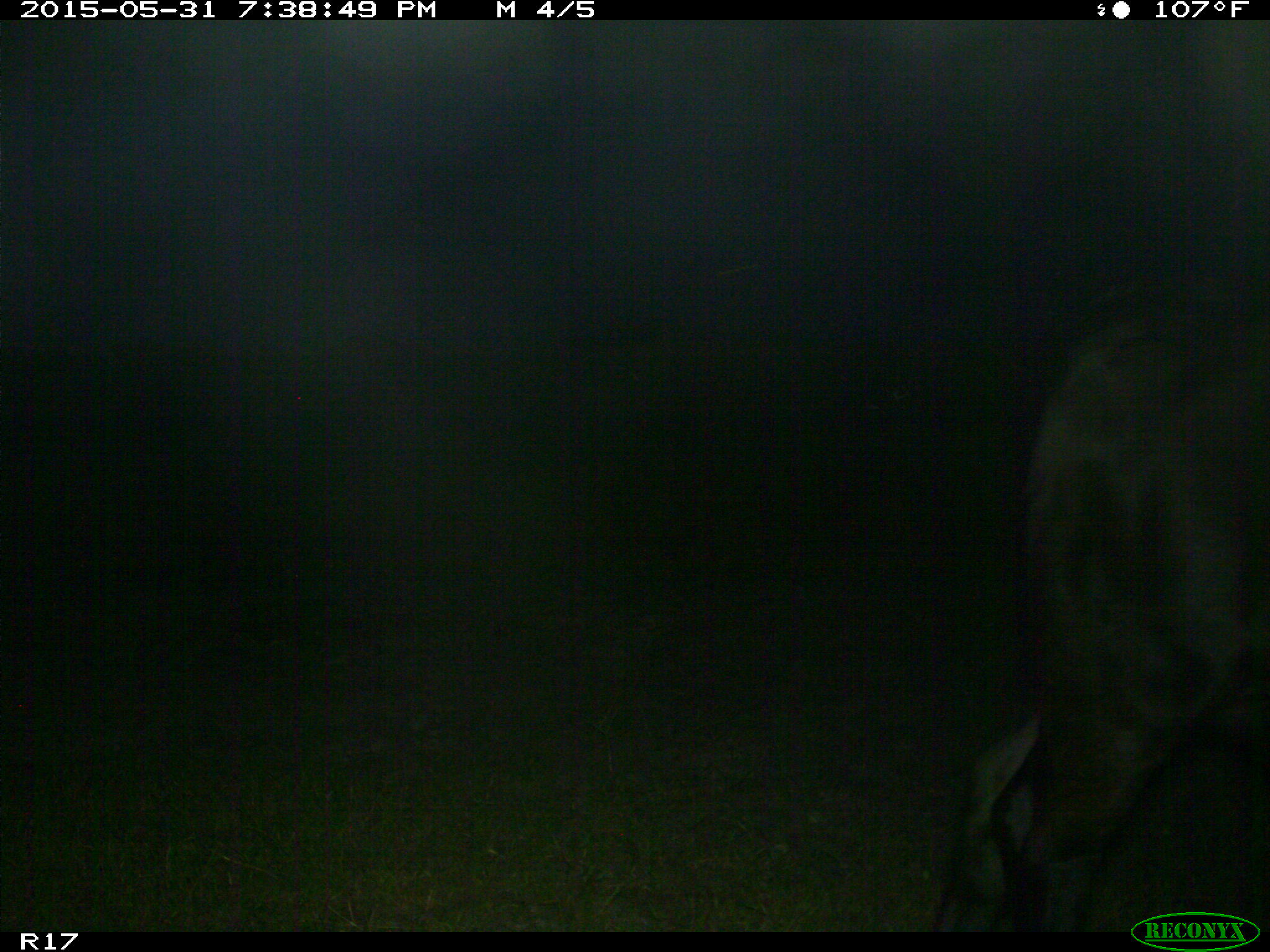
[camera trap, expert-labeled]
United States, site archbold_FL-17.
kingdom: Animalia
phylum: Chordata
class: Mammalia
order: Artiodactyla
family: Bovidae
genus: Bos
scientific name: Bos taurus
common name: domestic cow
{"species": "Bos taurus (domestic cow)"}